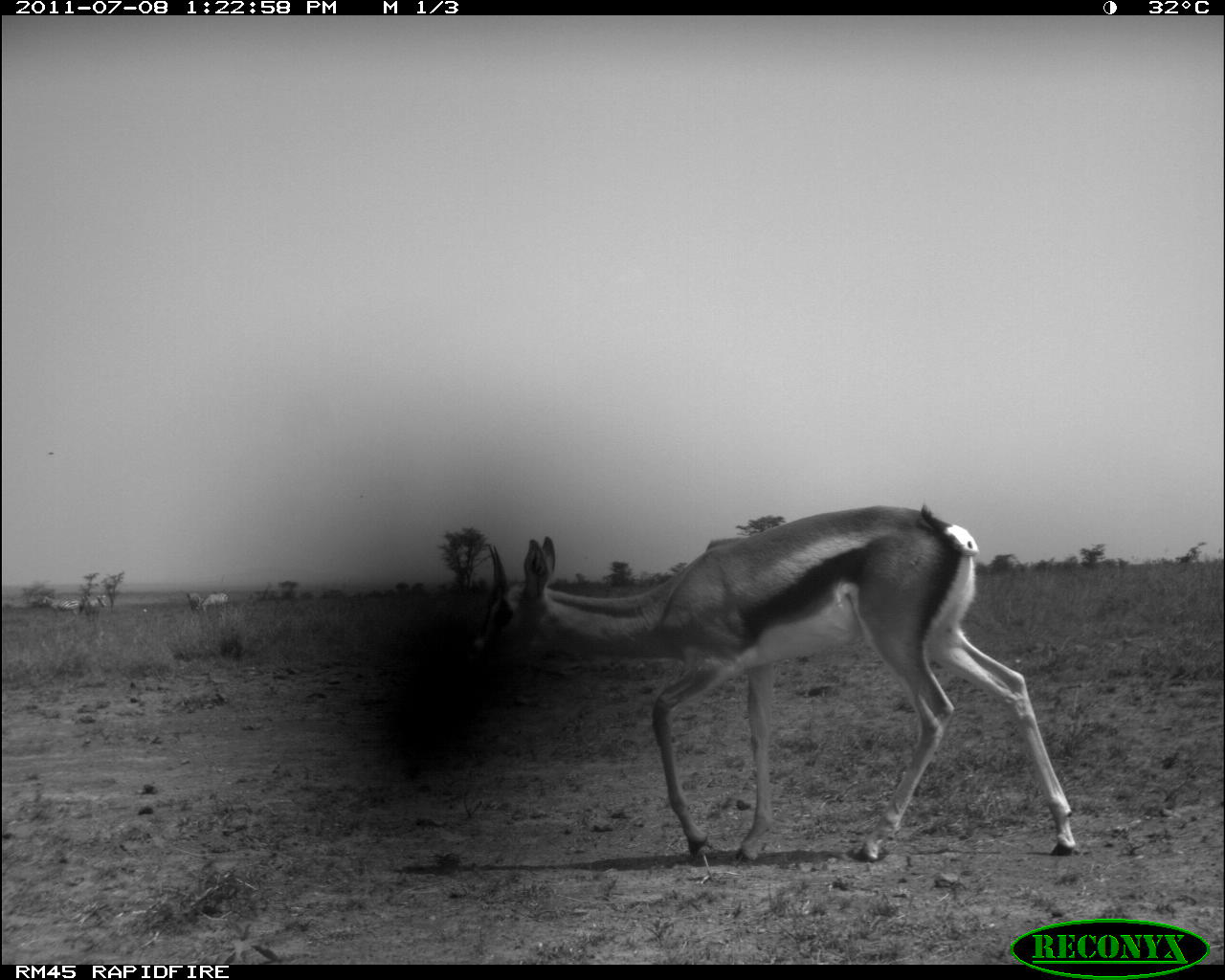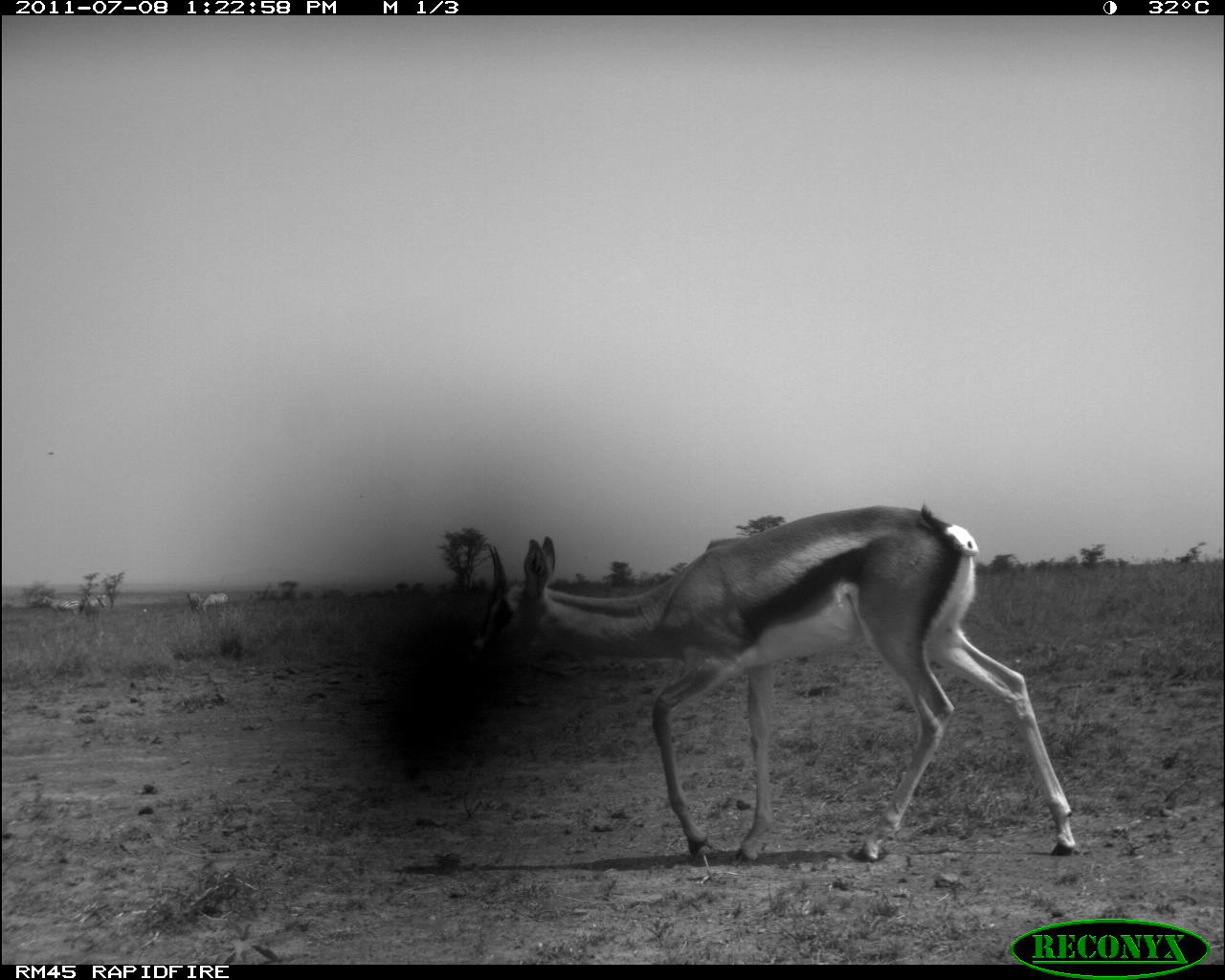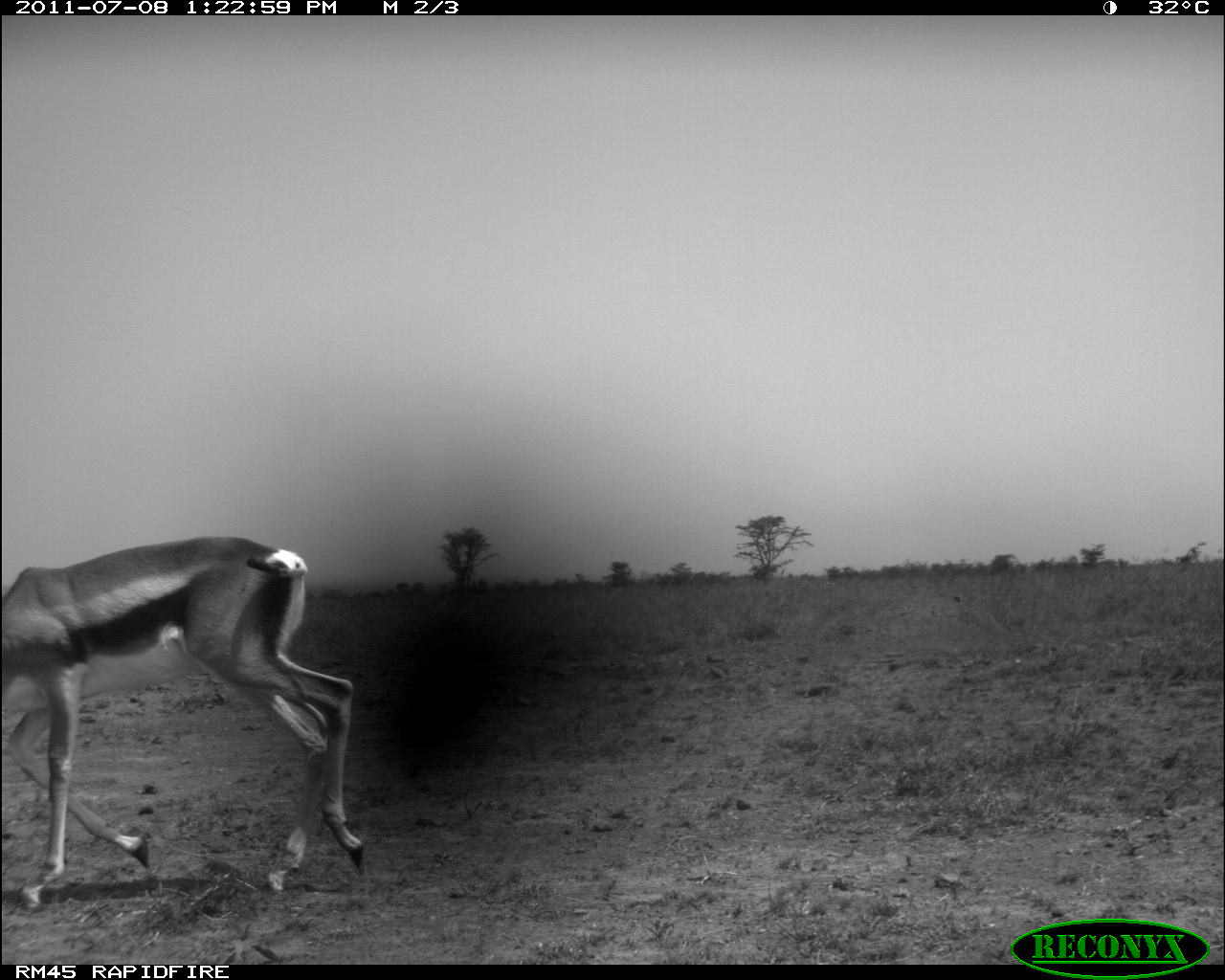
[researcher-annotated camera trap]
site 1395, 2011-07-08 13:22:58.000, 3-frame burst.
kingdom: Animalia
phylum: Chordata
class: Mammalia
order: Artiodactyla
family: Bovidae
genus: Nanger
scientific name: Nanger granti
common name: grant's gazelle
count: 1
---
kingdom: Animalia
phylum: Chordata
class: Mammalia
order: Perissodactyla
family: Equidae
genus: Equus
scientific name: Equus quagga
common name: plains zebra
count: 4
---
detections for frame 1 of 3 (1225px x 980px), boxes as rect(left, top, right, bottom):
nanger granti: rect(464, 501, 1077, 863); rect(42, 596, 83, 620); rect(201, 592, 229, 612); rect(185, 591, 201, 612)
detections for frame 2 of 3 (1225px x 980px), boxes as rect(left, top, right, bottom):
equus quagga: rect(480, 502, 1078, 860); rect(39, 596, 83, 616); rect(202, 593, 229, 614); rect(85, 595, 106, 620); rect(187, 592, 202, 613)